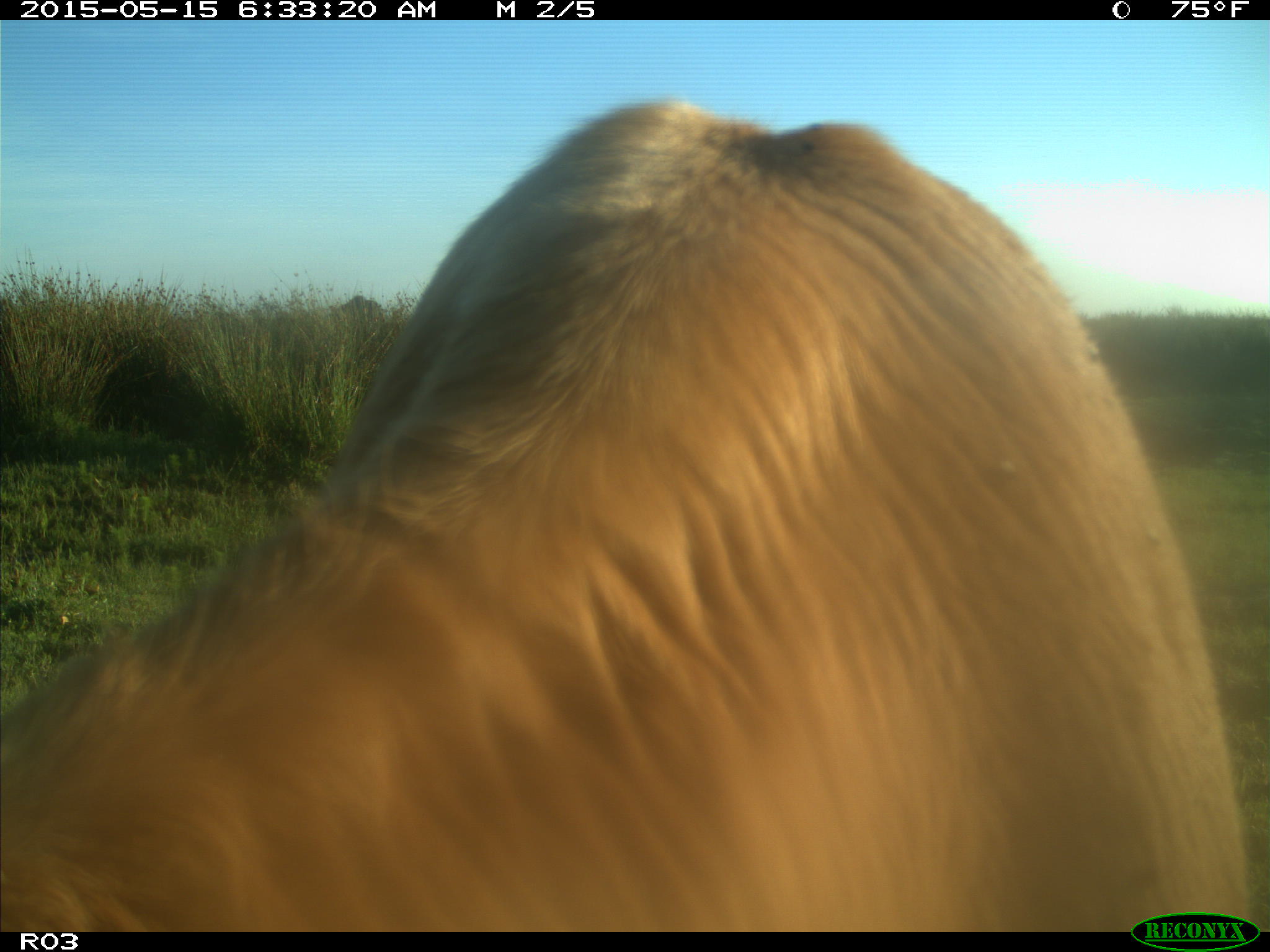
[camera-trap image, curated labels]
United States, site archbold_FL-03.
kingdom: Animalia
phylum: Chordata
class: Mammalia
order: Artiodactyla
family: Bovidae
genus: Bos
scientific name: Bos taurus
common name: domestic cow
Bos taurus (domestic cow).